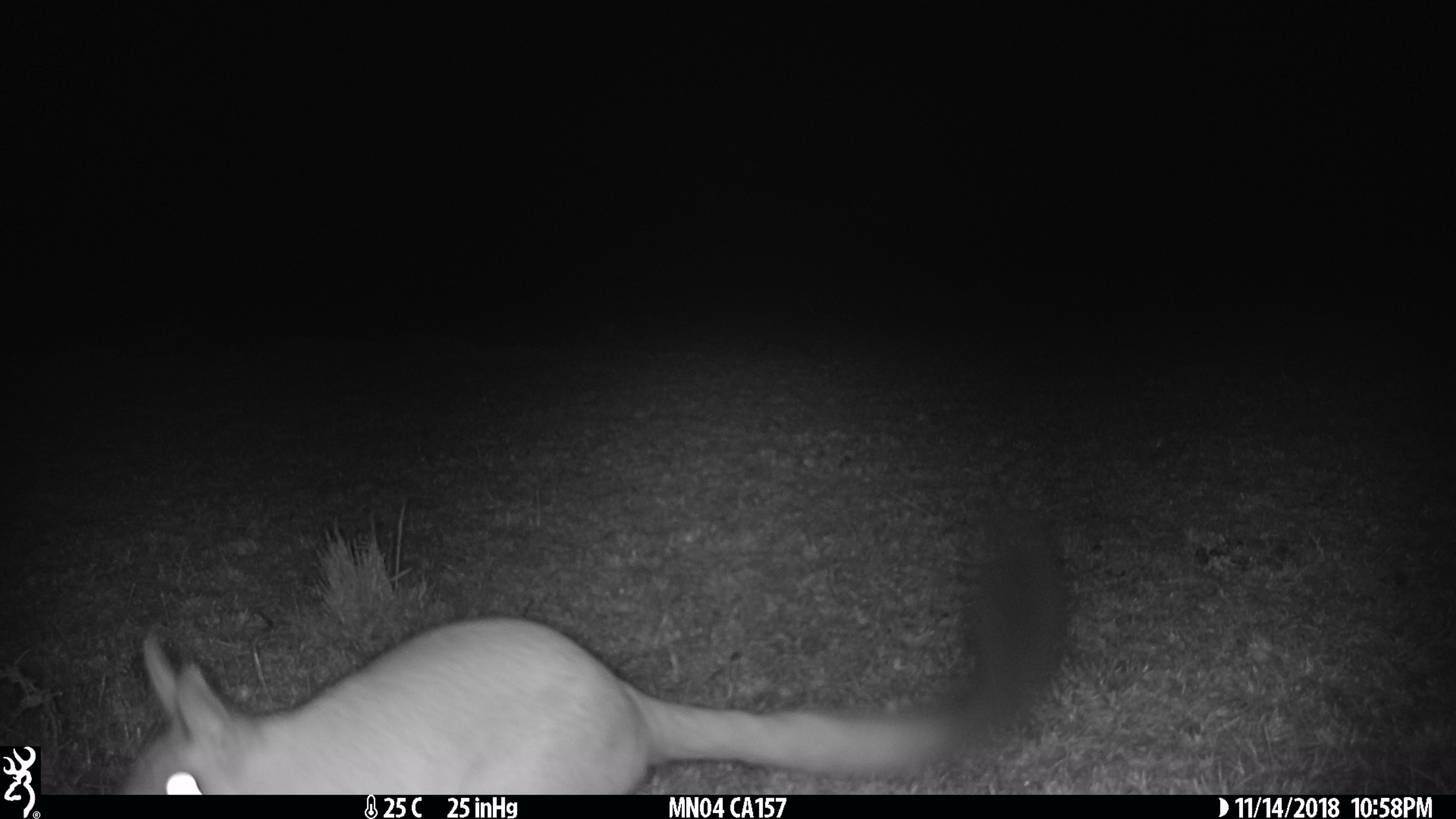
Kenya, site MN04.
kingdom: Animalia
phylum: Chordata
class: Mammalia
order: Rodentia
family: Pedetidae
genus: Pedetes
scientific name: Pedetes capensis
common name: springhare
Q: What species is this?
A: Springhare (Pedetes capensis).